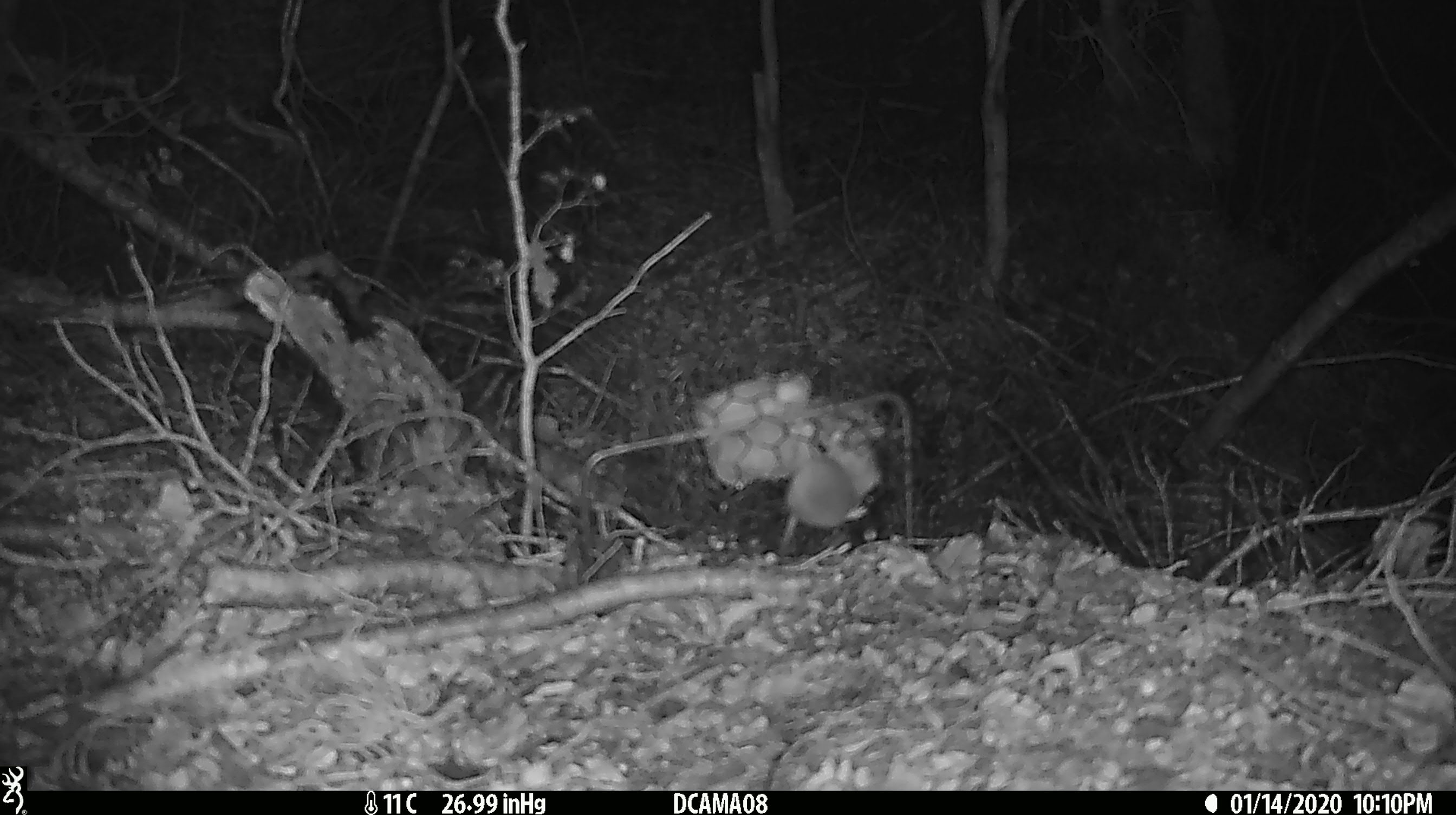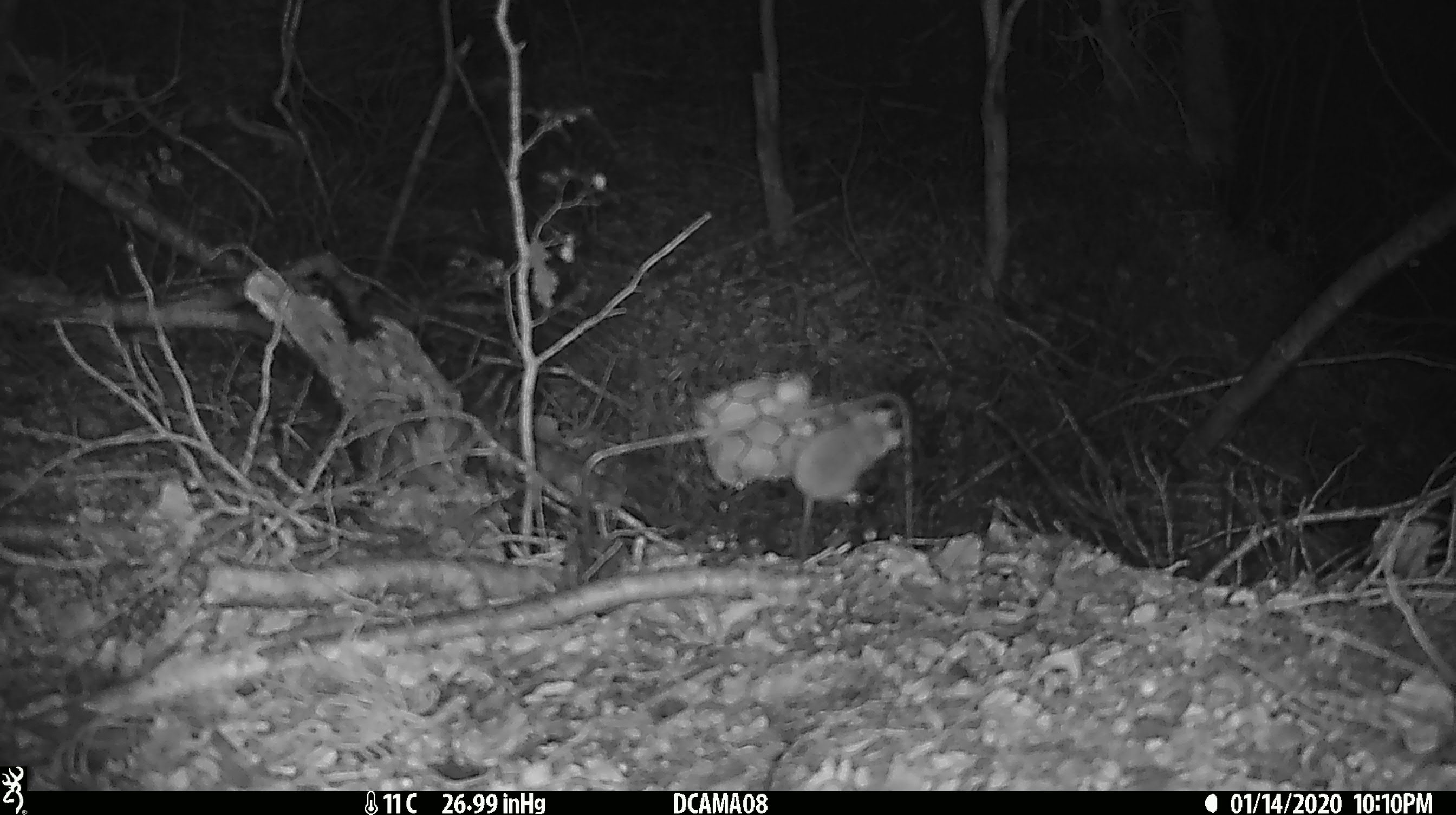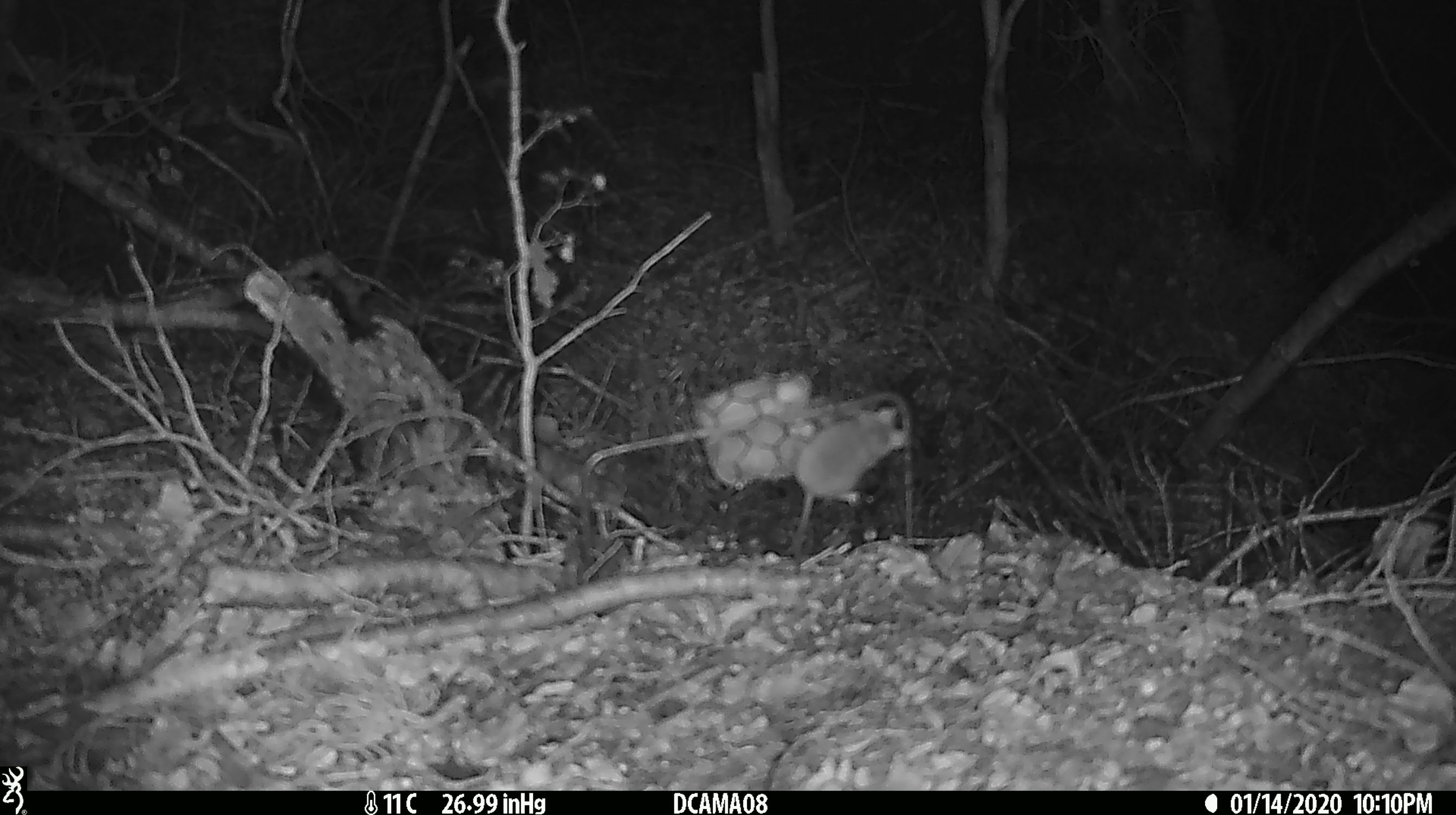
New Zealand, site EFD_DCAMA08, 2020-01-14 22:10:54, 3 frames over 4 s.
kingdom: Animalia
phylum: Chordata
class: Mammalia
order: Rodentia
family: Muridae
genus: Mus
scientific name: Mus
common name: mouse